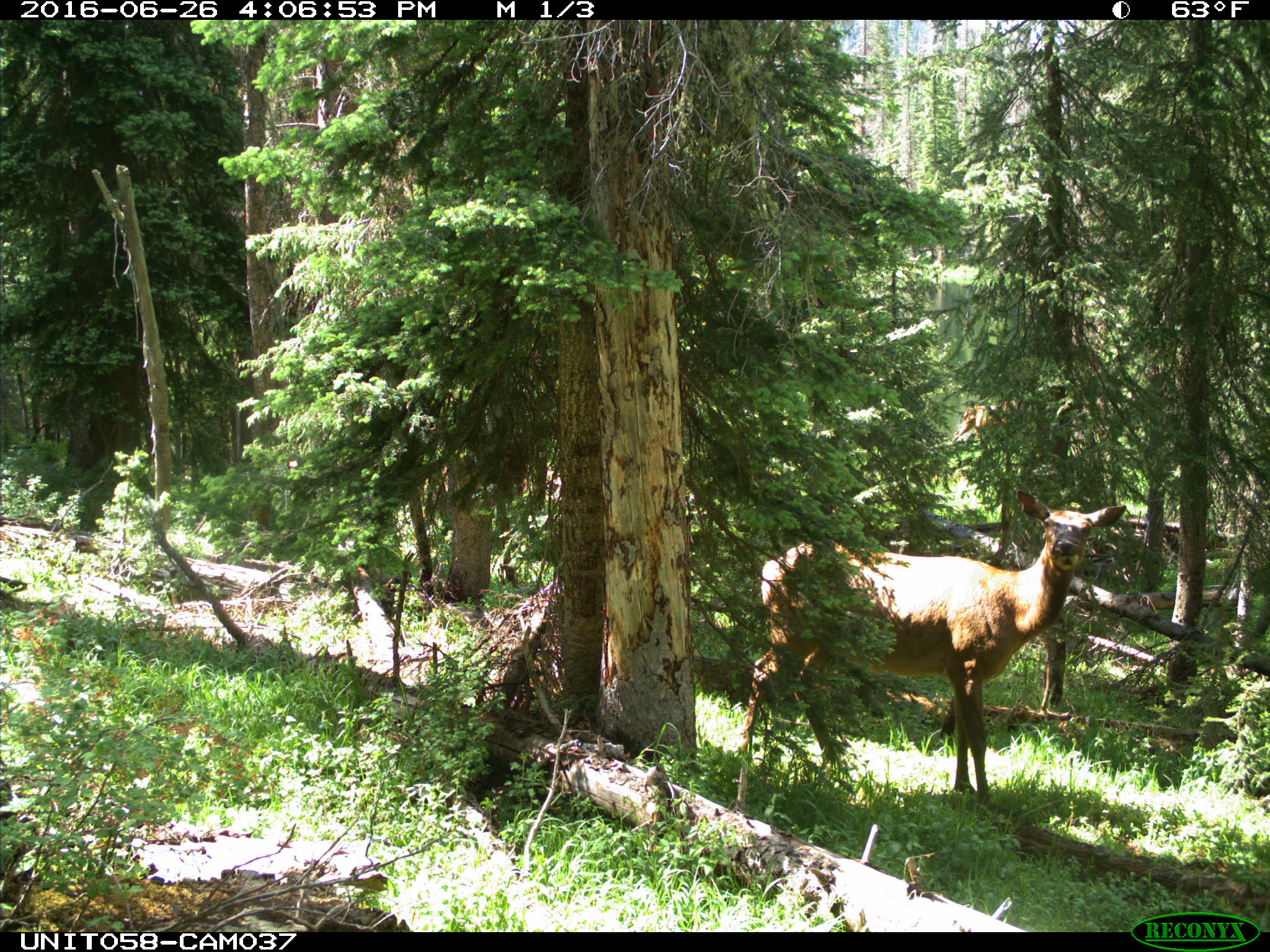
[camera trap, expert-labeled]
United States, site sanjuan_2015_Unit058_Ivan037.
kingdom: Animalia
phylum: Chordata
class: Mammalia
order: Artiodactyla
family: Cervidae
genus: Cervus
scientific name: Cervus elaphus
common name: red deer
Cervus elaphus (red deer).